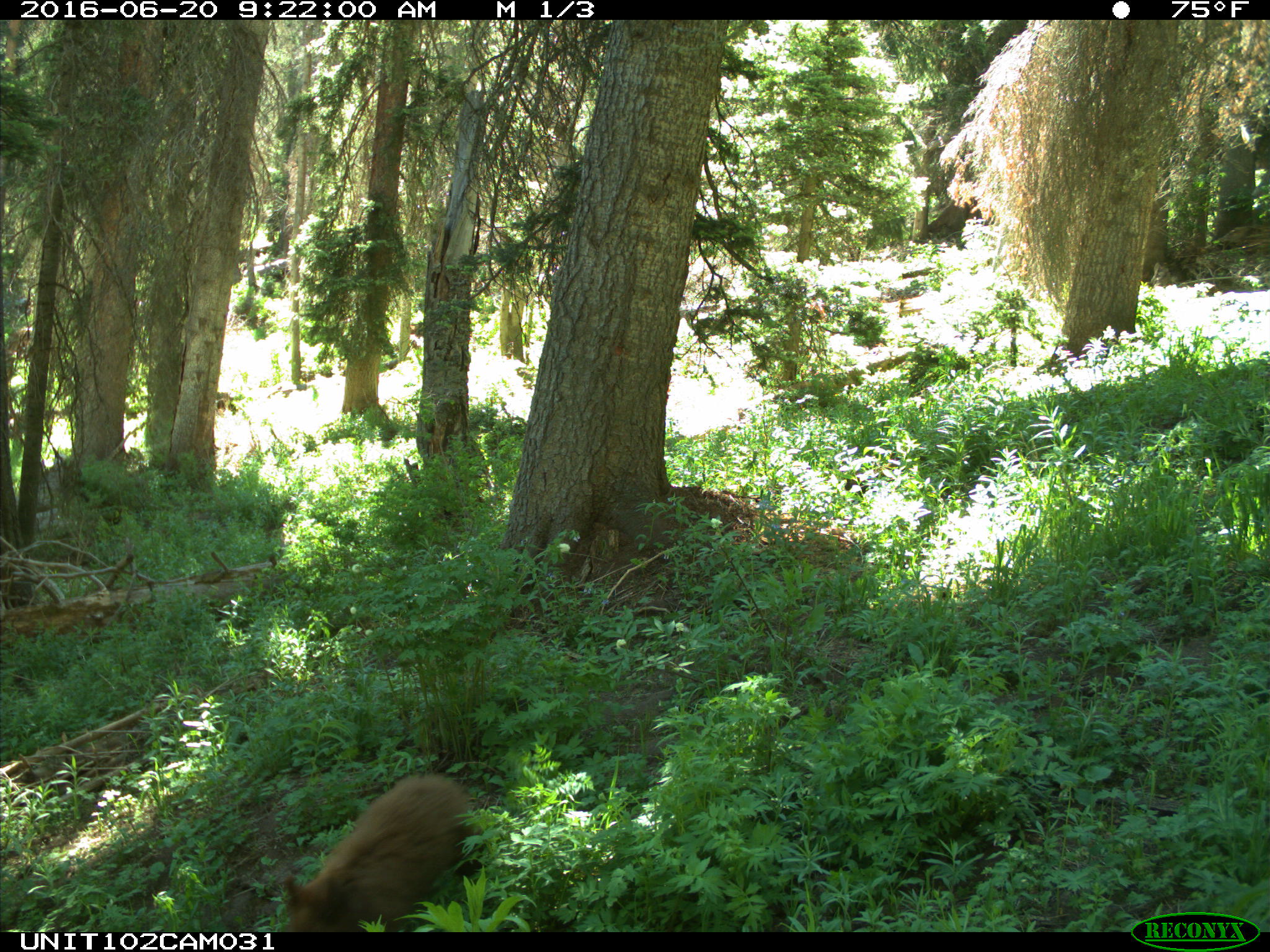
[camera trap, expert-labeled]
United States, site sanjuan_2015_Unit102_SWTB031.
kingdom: Animalia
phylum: Chordata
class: Mammalia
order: Carnivora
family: Ursidae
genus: Ursus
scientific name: Ursus americanus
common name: american black bear